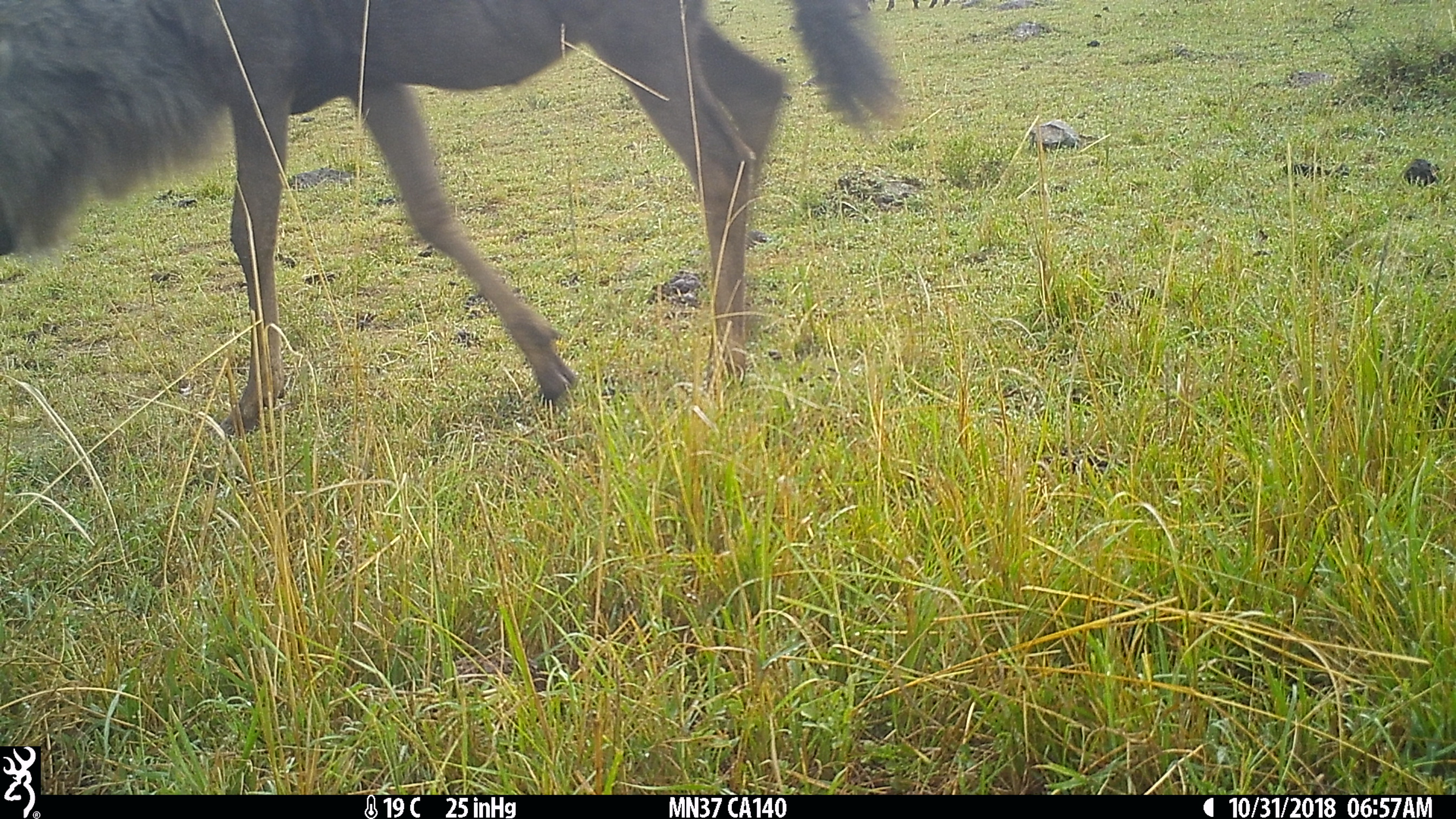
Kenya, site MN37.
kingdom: Animalia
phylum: Chordata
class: Mammalia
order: Artiodactyla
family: Bovidae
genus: Connochaetes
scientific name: Connochaetes taurinus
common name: blue wildebeest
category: wildebeest